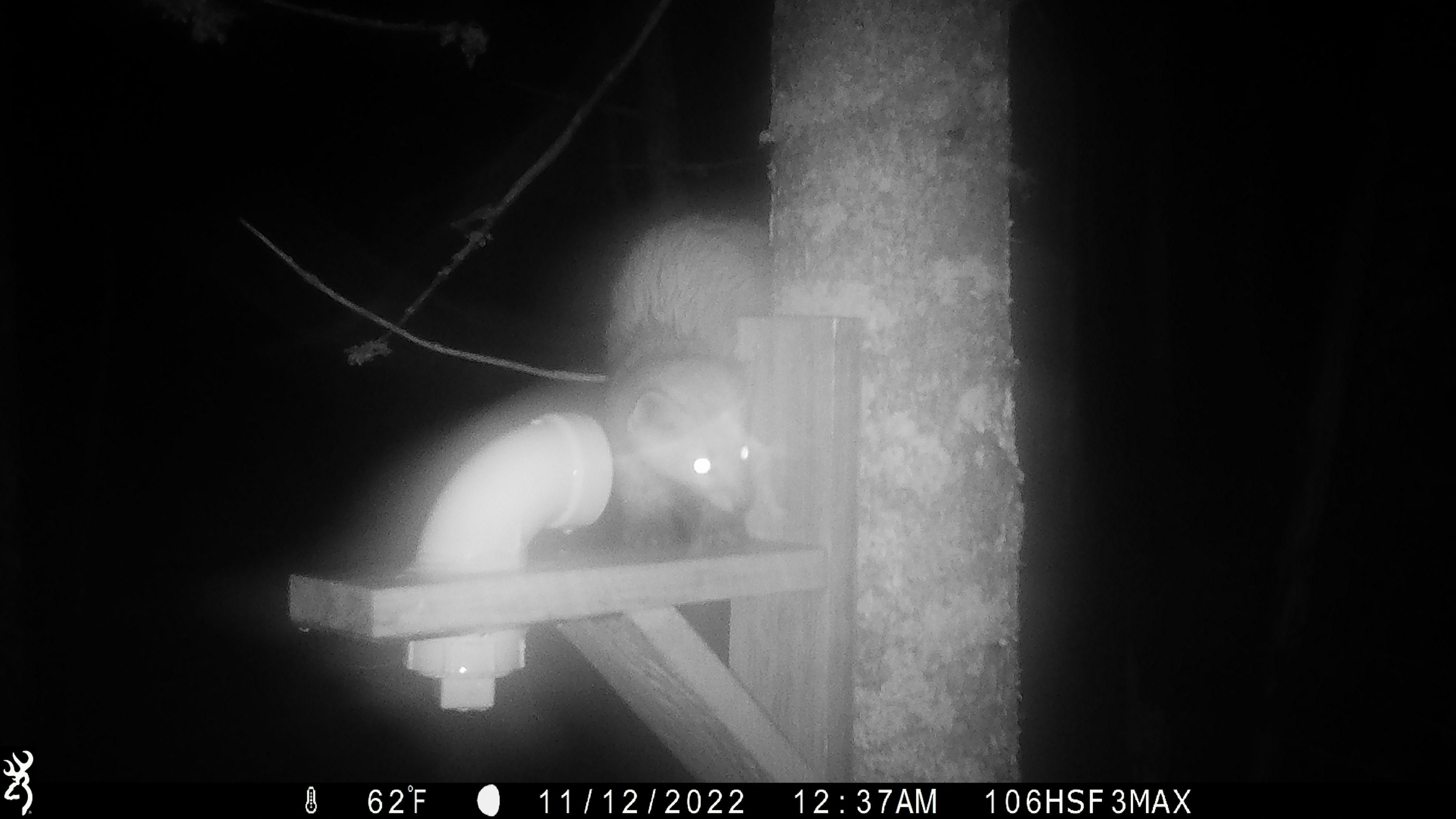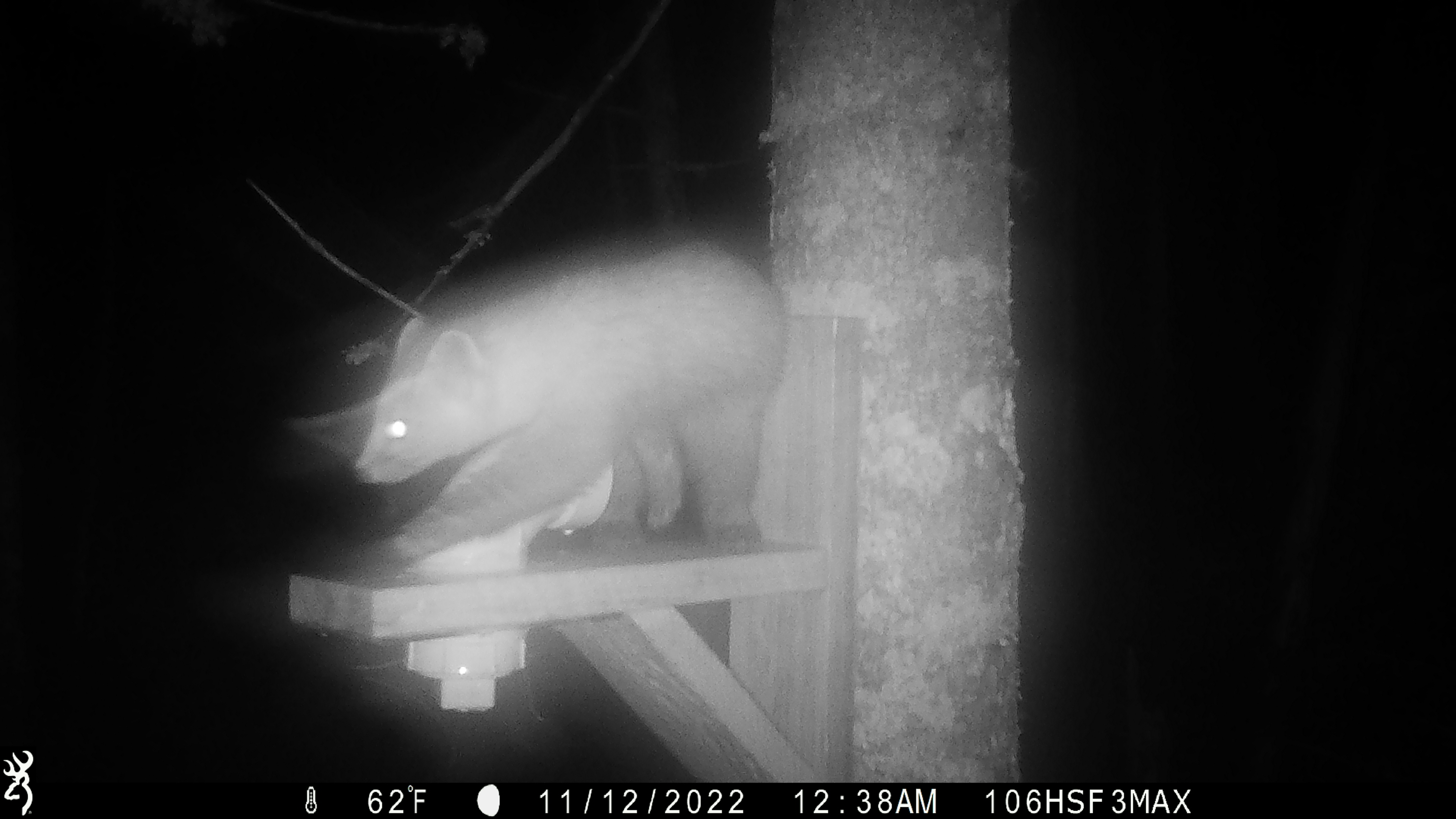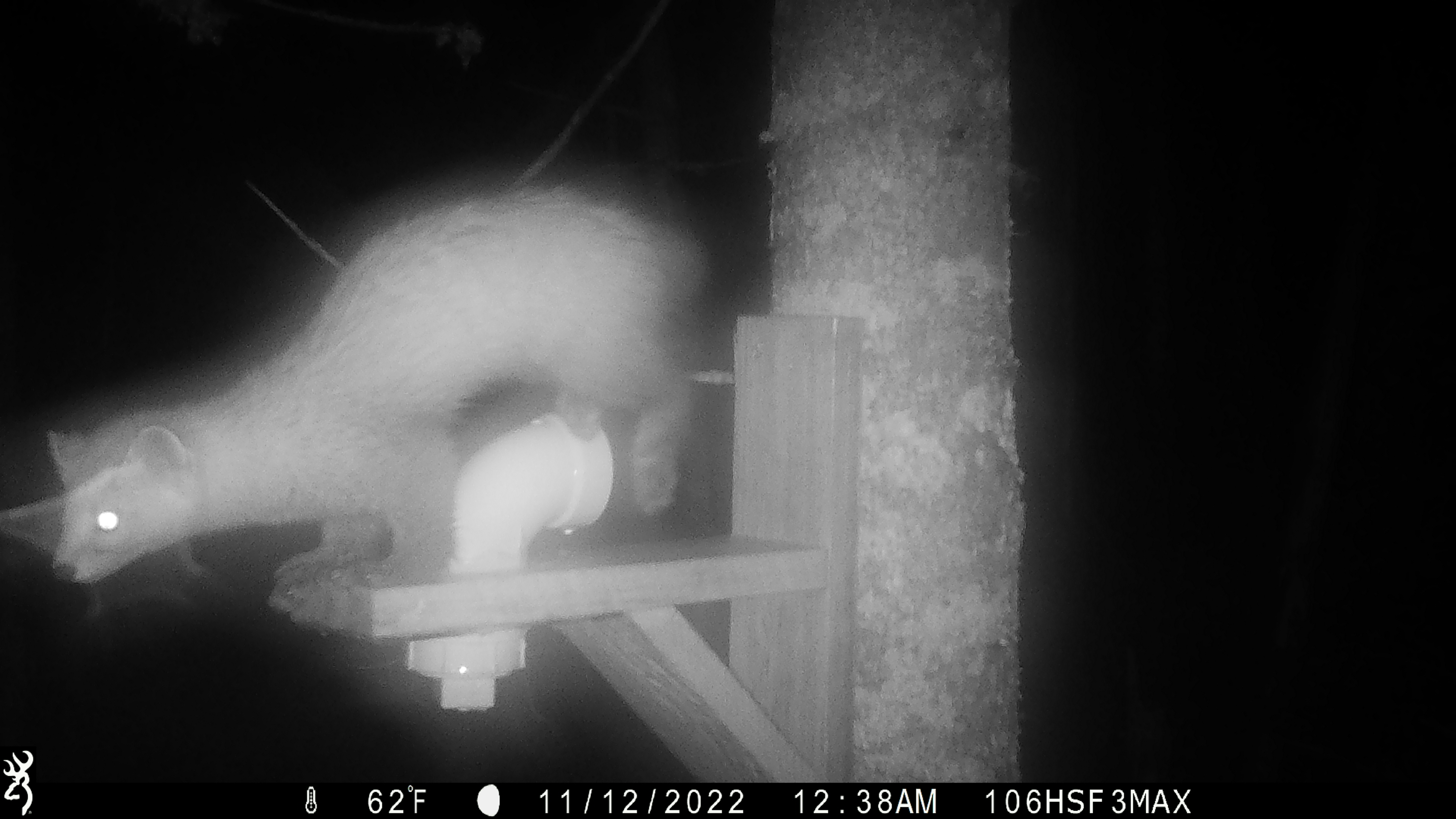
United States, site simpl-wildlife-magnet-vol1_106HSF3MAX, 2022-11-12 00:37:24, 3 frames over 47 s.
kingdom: Animalia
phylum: Chordata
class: Mammalia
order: Carnivora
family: Mustelidae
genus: Martes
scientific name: Martes americana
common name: american marten